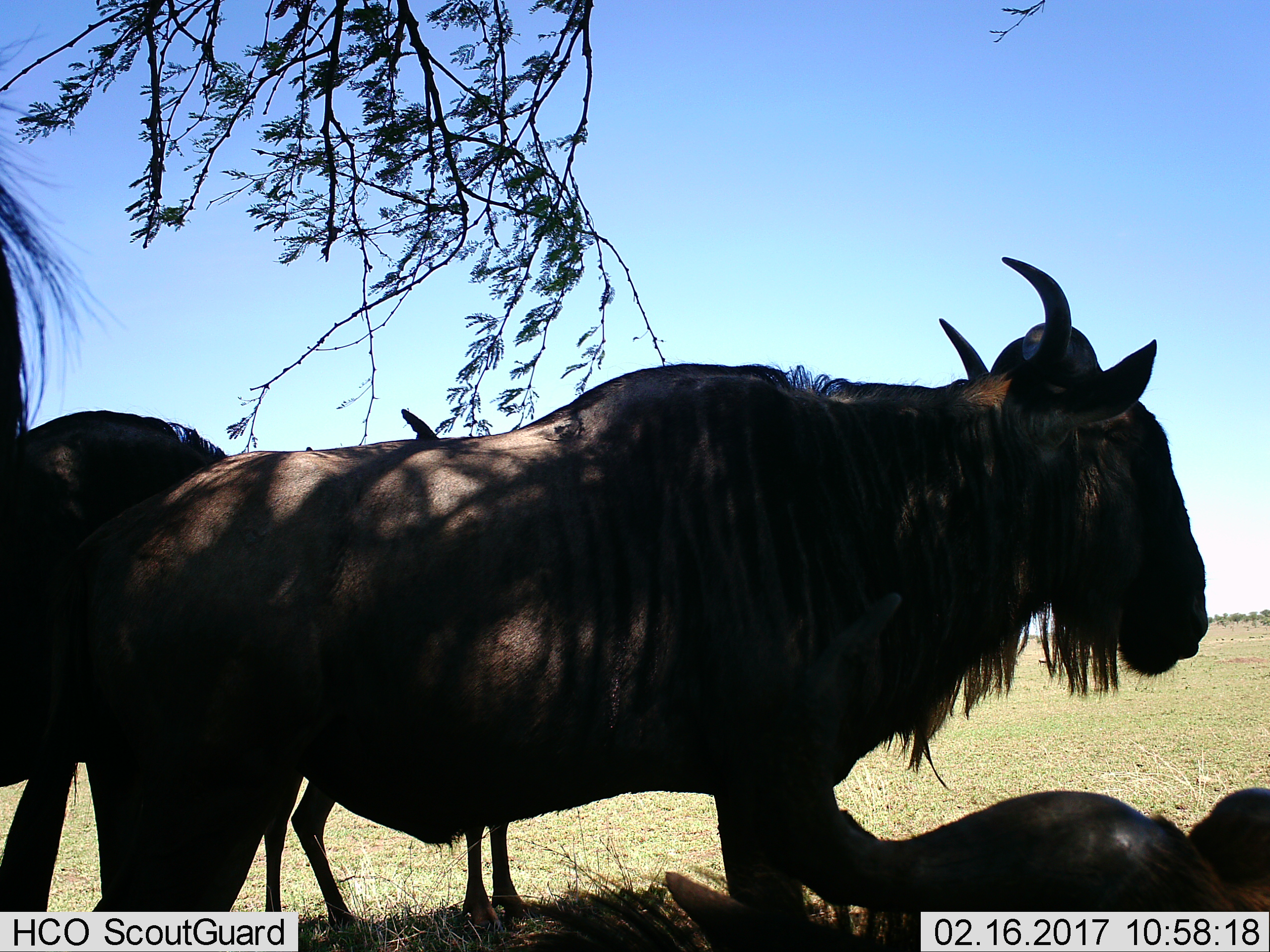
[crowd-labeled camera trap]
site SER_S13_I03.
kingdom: Animalia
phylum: Chordata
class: Mammalia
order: Artiodactyla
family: Bovidae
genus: Connochaetes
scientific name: Connochaetes taurinus taurinus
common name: blue wildebeest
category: wildebeestblue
Wildebeestblue (blue wildebeest) (Connochaetes taurinus taurinus), count 5. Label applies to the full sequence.